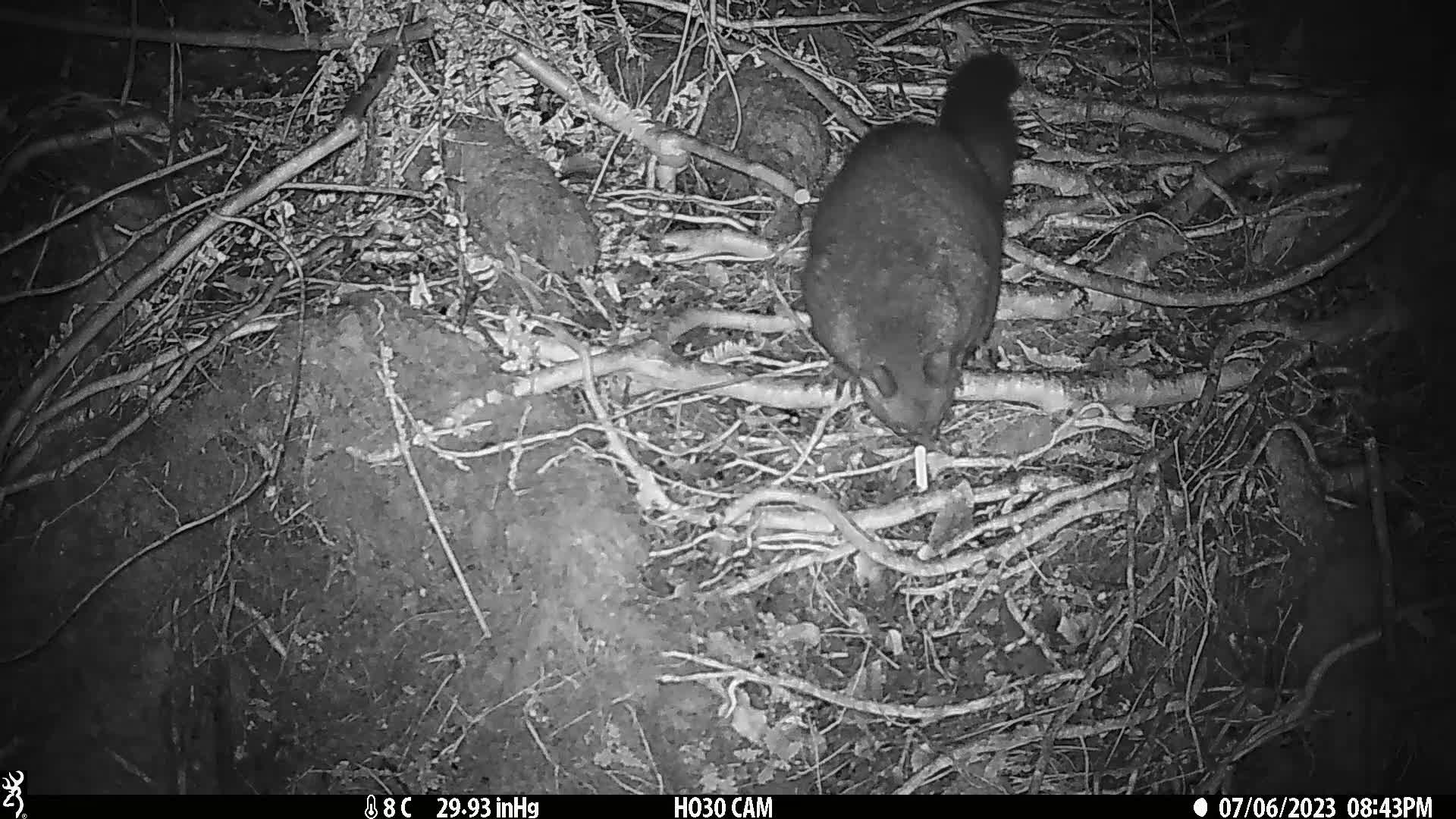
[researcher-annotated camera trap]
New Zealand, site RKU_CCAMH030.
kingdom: Animalia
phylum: Chordata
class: Mammalia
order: Diprotodontia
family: Phalangeridae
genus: Trichosurus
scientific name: Trichosurus vulpecula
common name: common brushtail possum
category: possum